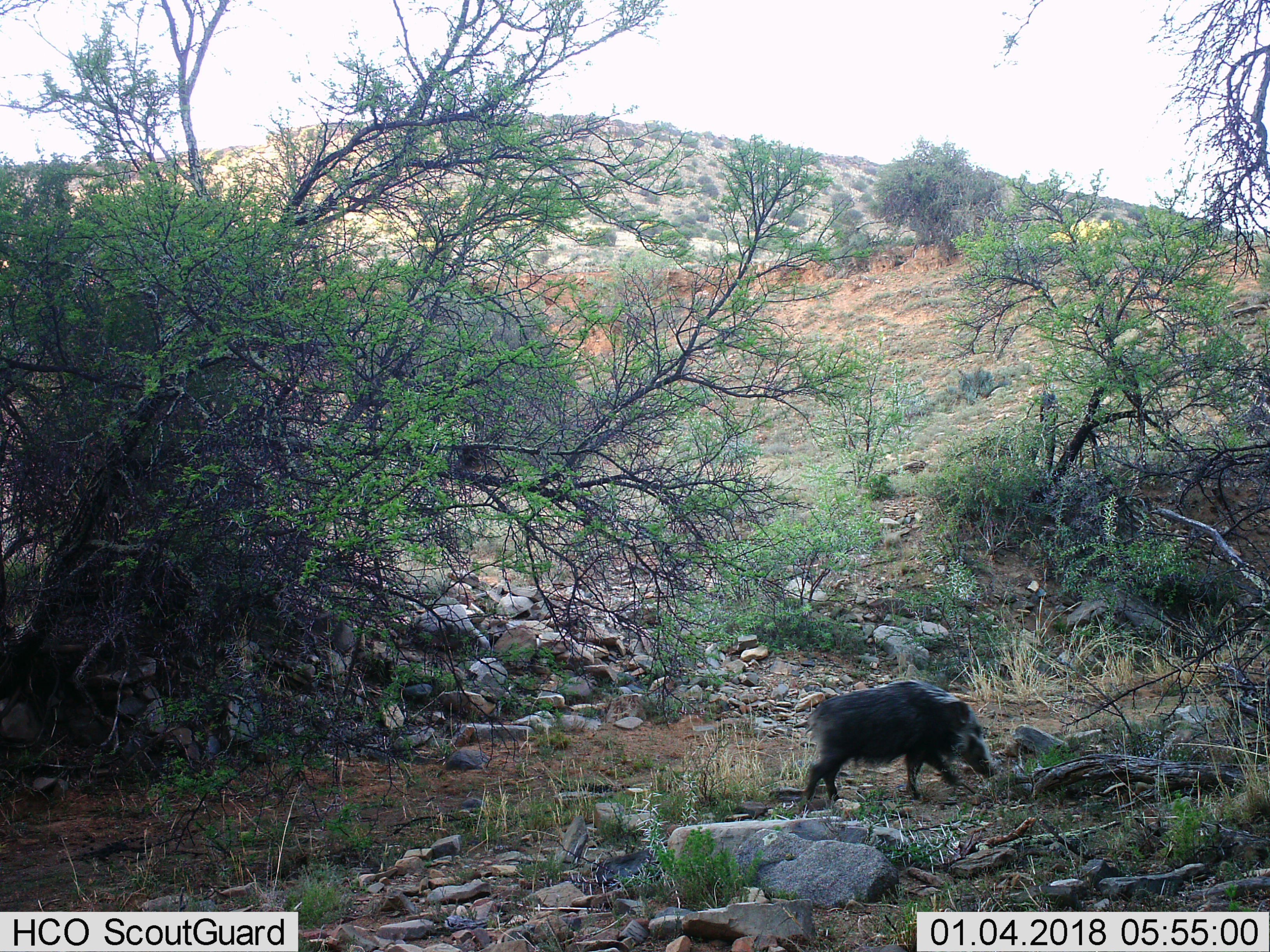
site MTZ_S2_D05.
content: unidentified animal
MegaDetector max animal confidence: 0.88